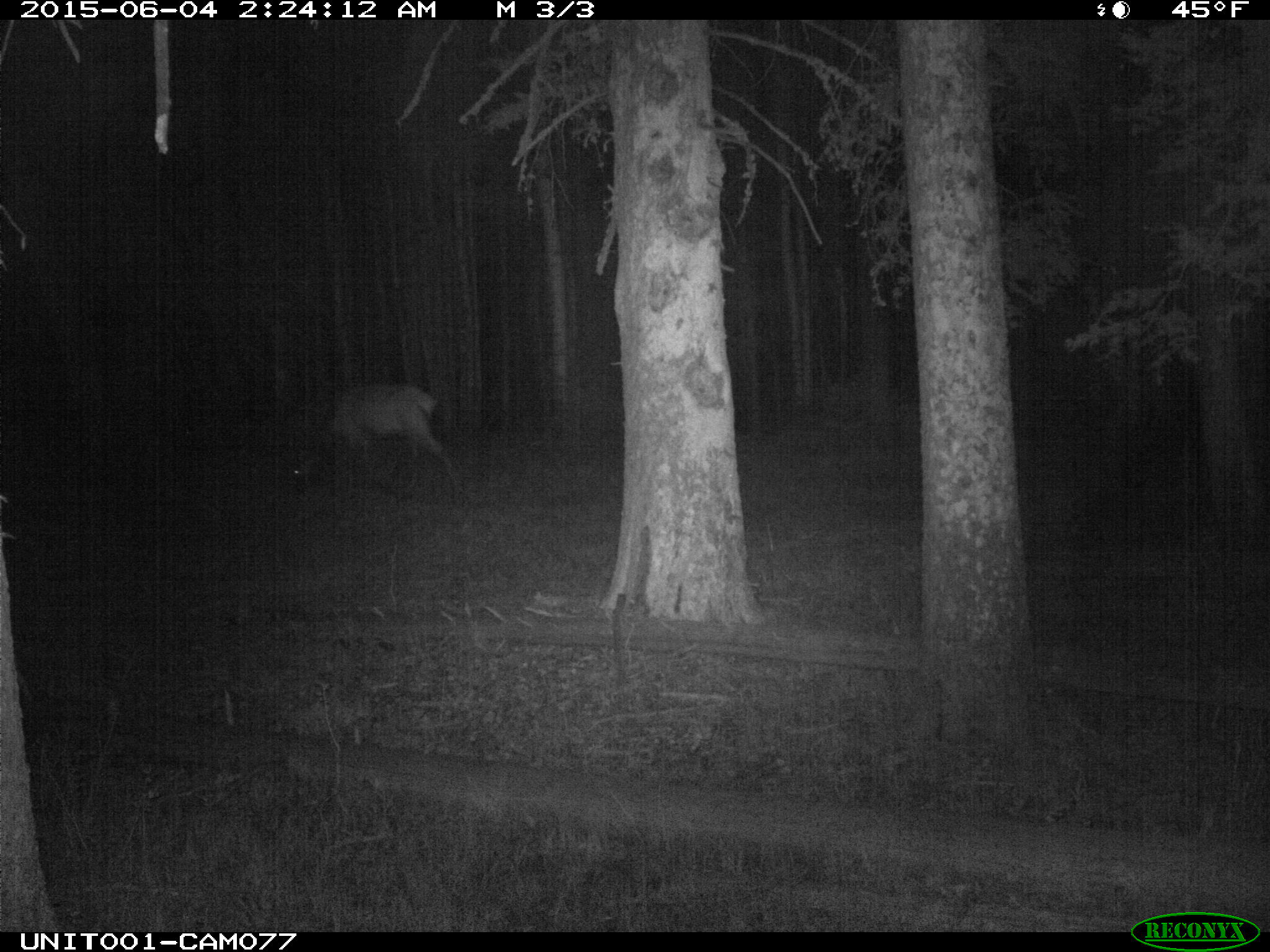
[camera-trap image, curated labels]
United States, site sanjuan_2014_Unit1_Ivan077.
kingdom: Animalia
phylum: Chordata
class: Mammalia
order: Artiodactyla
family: Cervidae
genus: Cervus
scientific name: Cervus elaphus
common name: red deer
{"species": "Cervus elaphus (red deer)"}